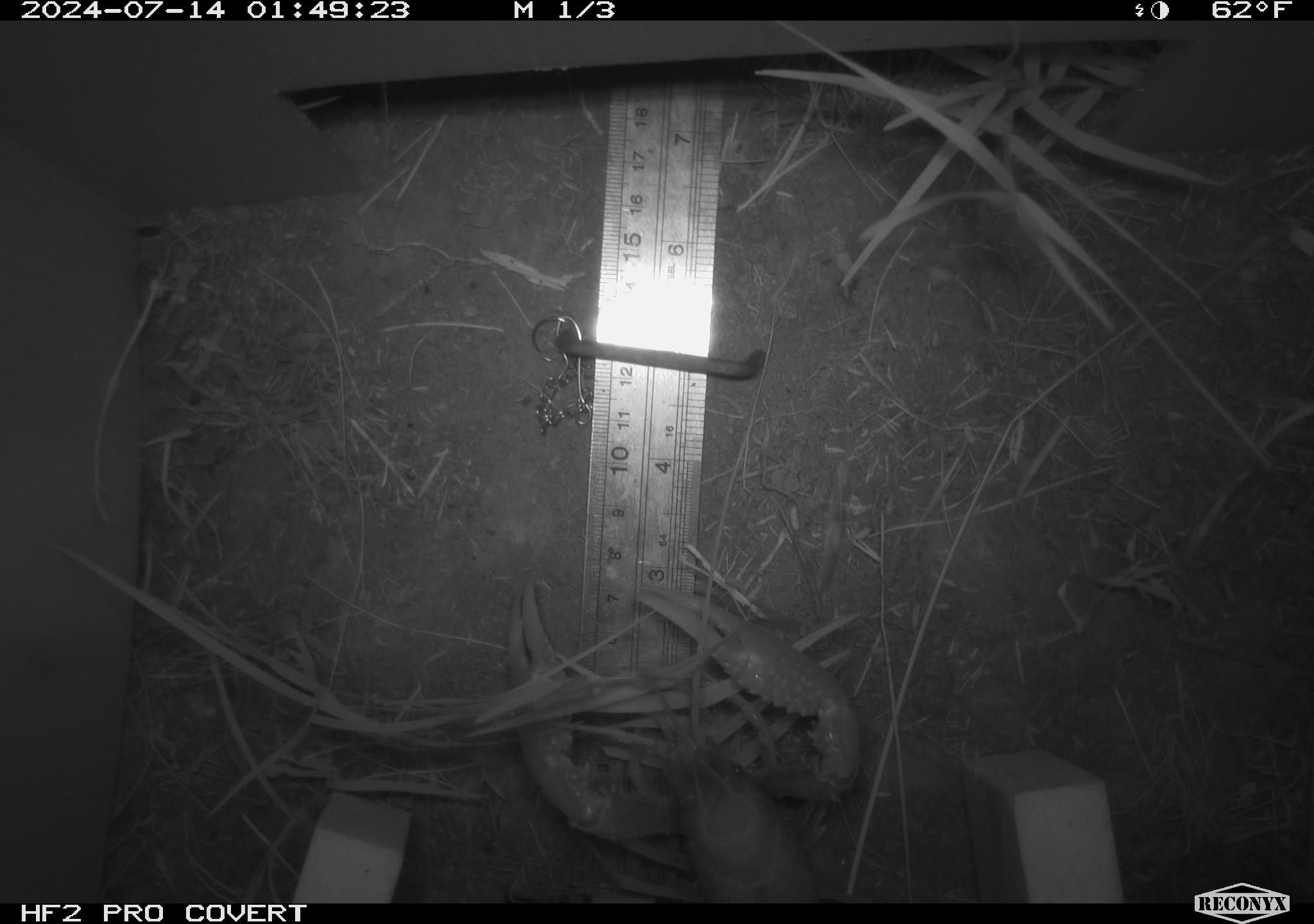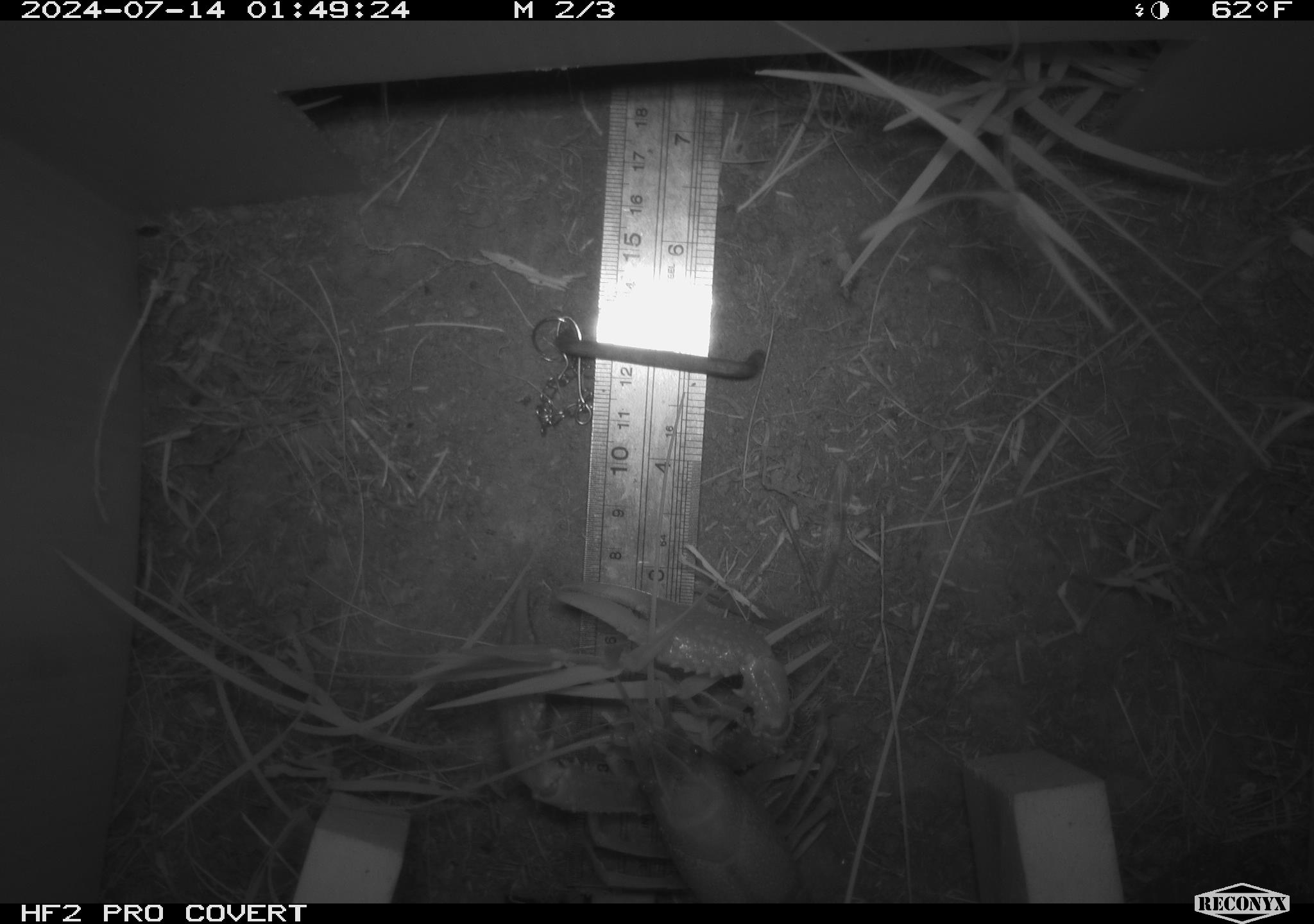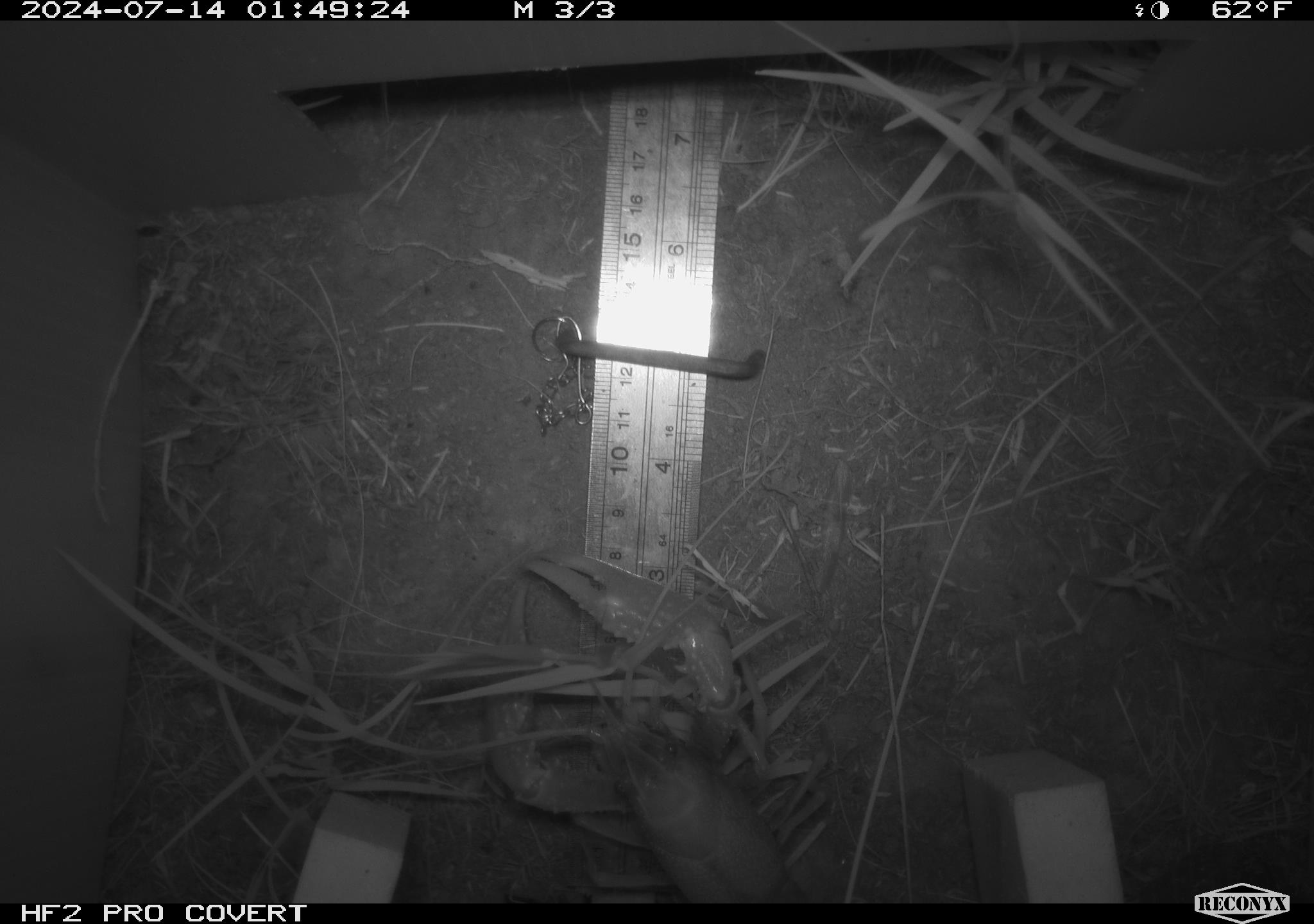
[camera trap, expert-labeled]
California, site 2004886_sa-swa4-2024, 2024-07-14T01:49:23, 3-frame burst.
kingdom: Animalia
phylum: Arthropoda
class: Malacostraca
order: Decapoda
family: Palinuridae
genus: Jasus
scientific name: Jasus edwardsii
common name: crayfish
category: crayfish species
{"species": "crayfish species (crayfish) (Jasus edwardsii)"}